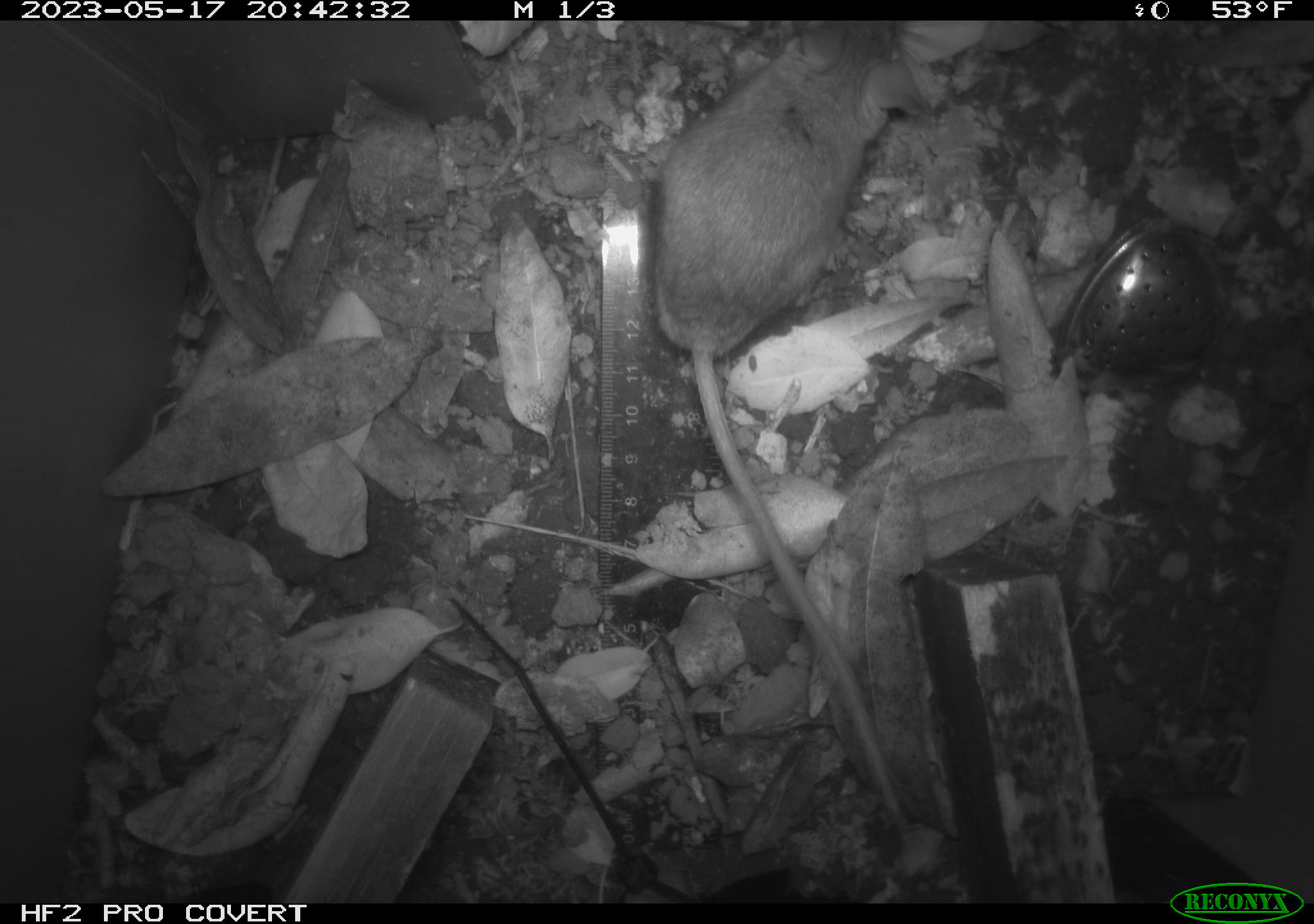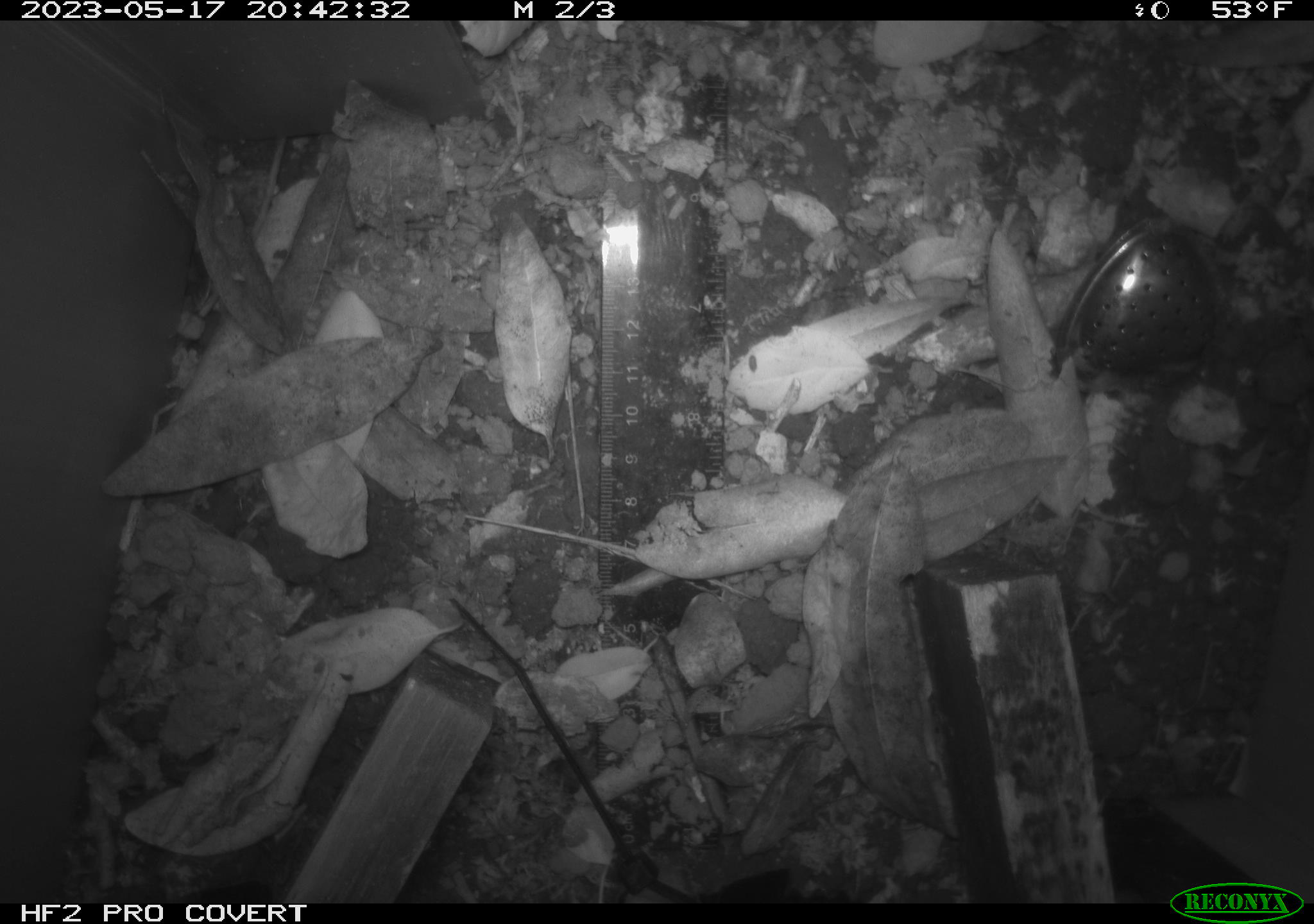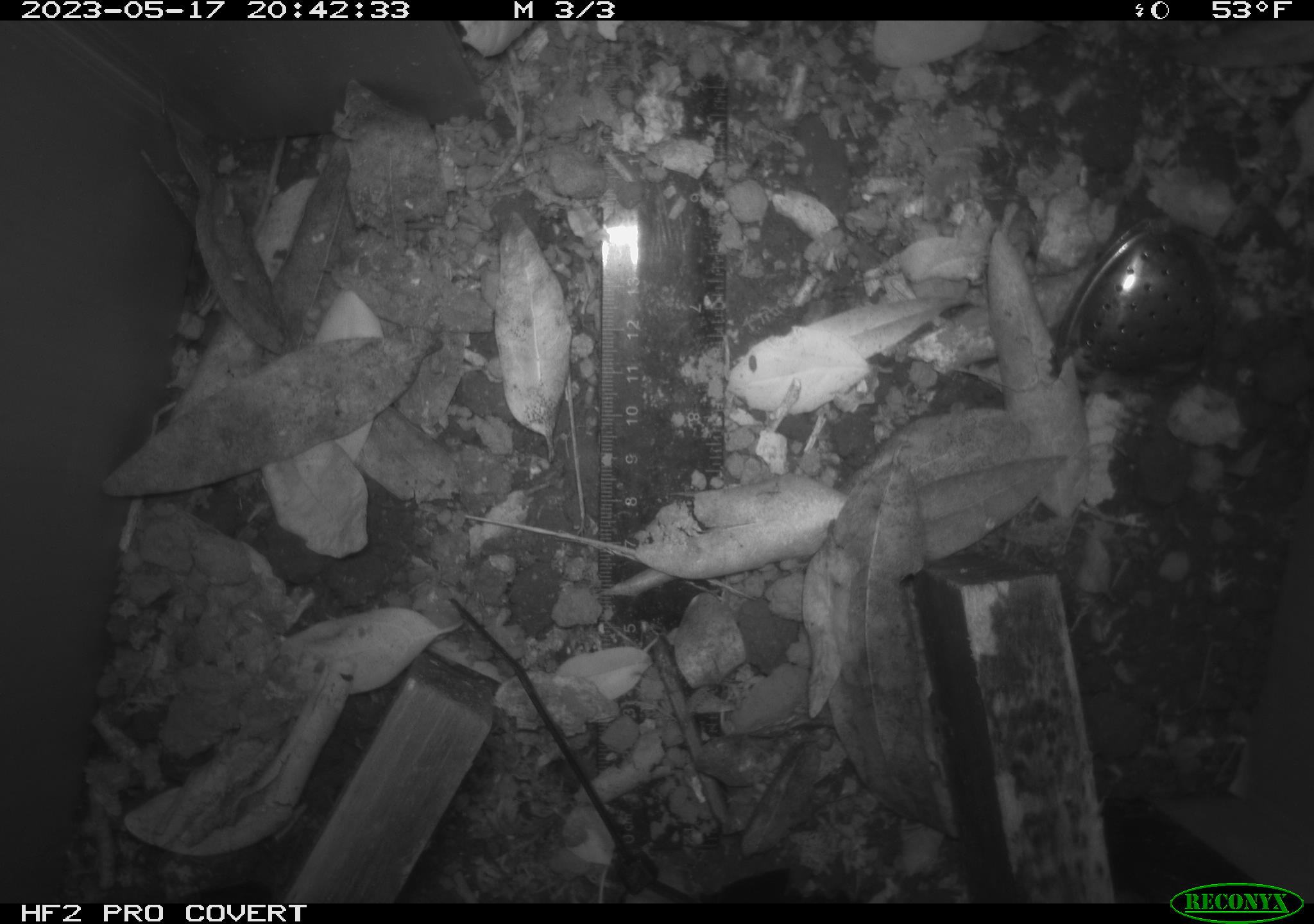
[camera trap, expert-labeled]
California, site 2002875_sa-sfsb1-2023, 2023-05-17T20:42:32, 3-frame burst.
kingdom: Animalia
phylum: Chordata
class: Mammalia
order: Rodentia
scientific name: Rodentia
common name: mouse species